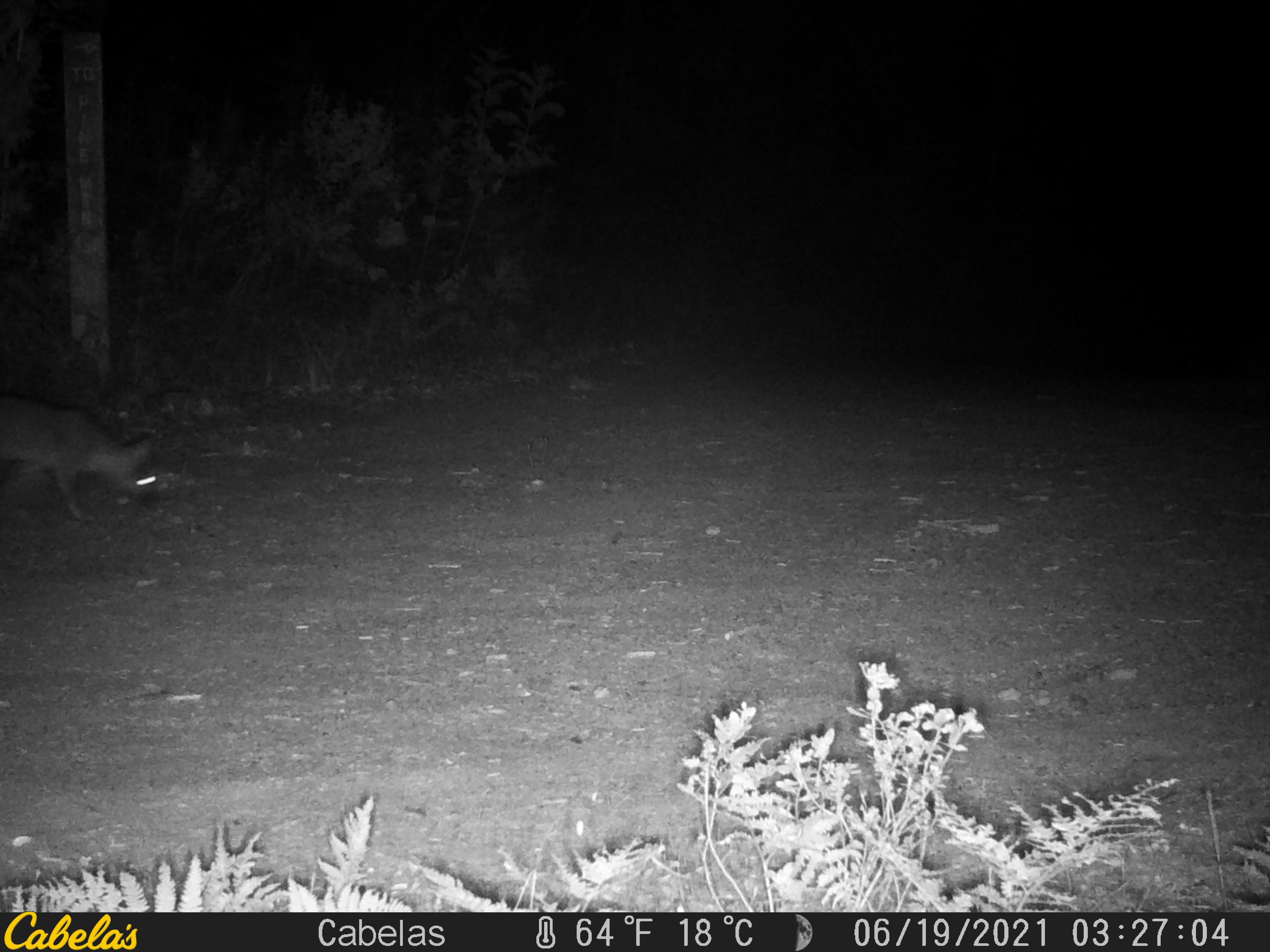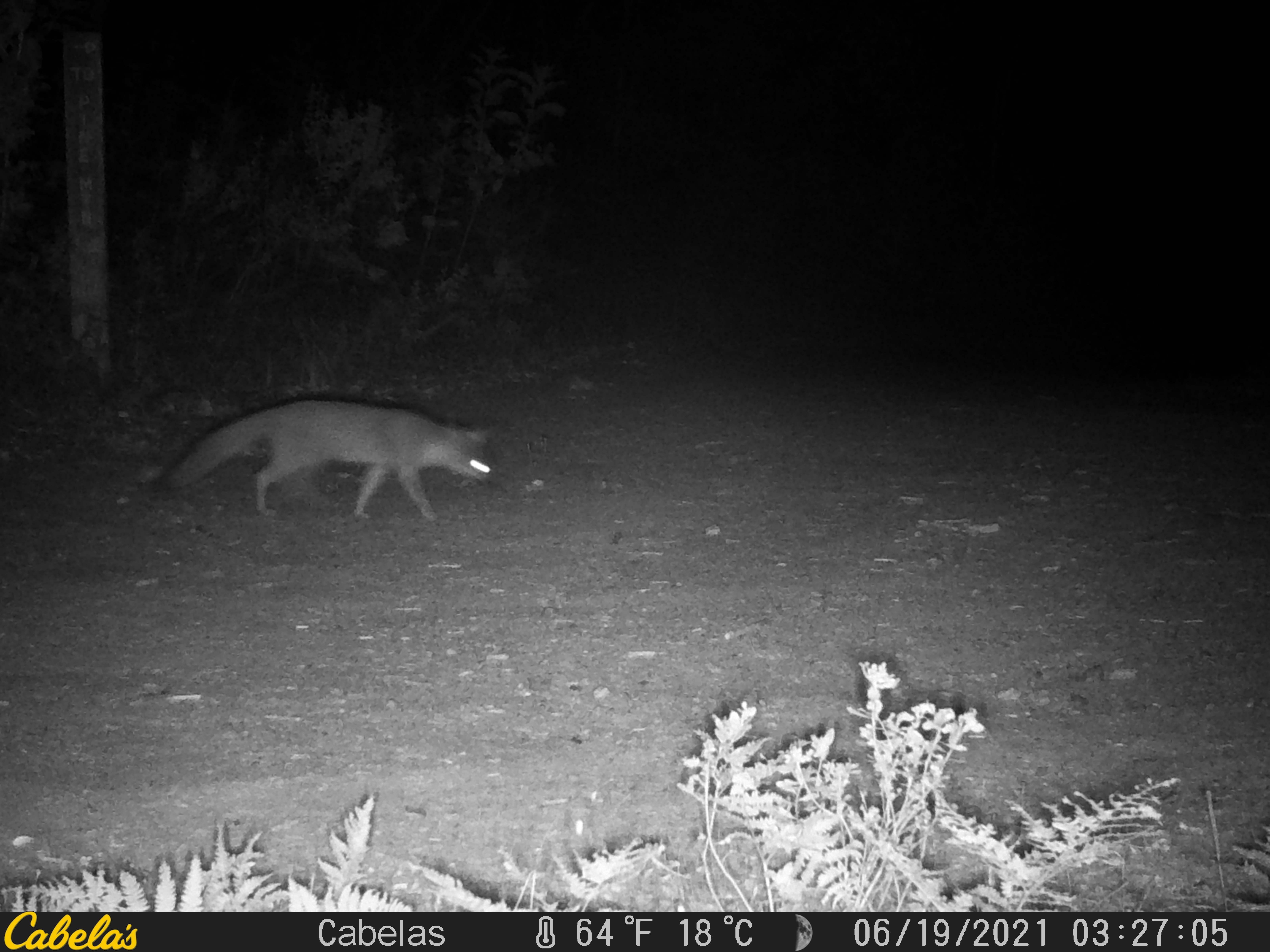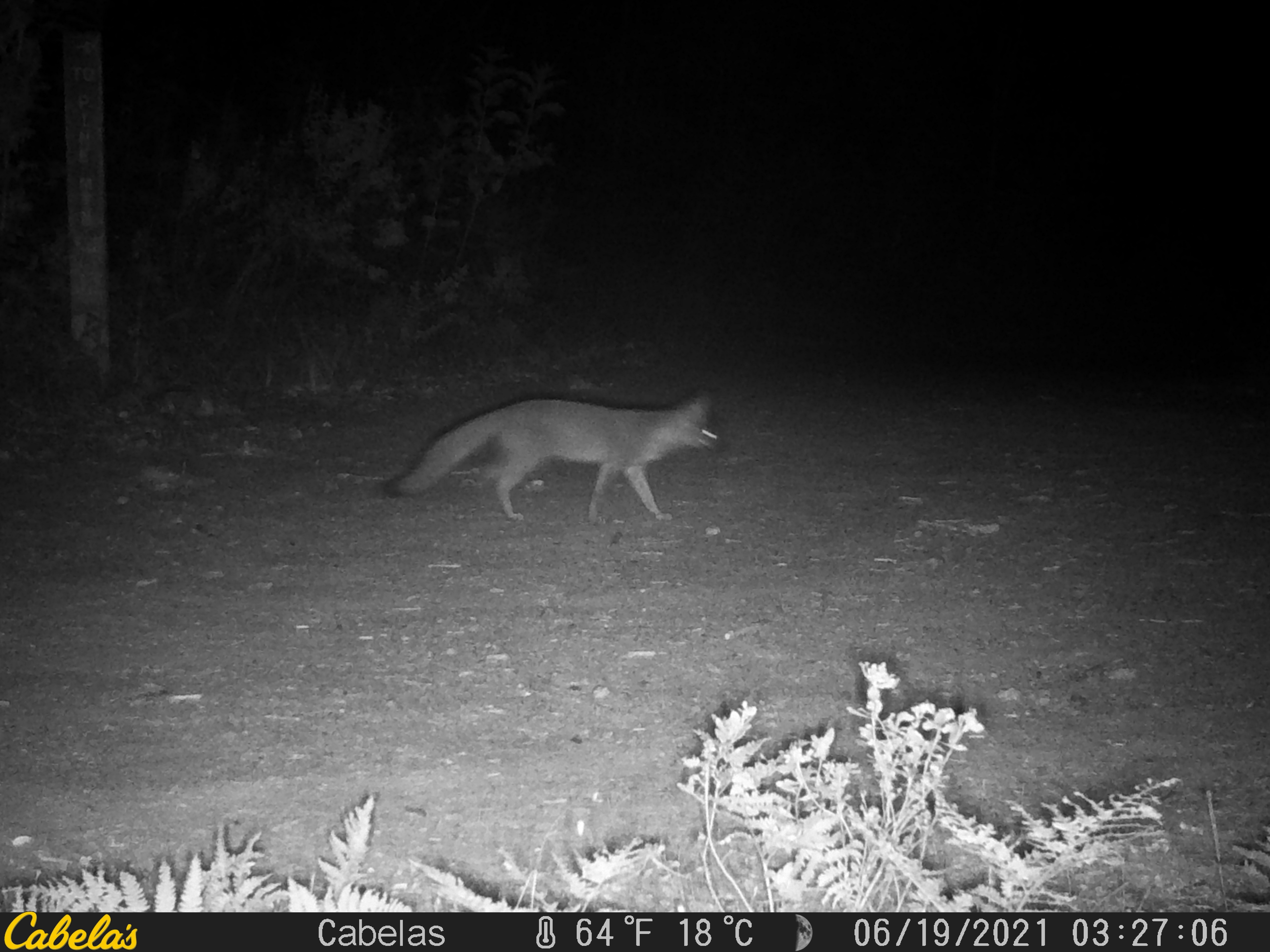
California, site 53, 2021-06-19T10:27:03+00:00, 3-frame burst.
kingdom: Animalia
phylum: Chordata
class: Mammalia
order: Carnivora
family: Canidae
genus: Urocyon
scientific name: Urocyon cinereoargenteus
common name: gray fox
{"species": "gray fox (Urocyon cinereoargenteus)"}